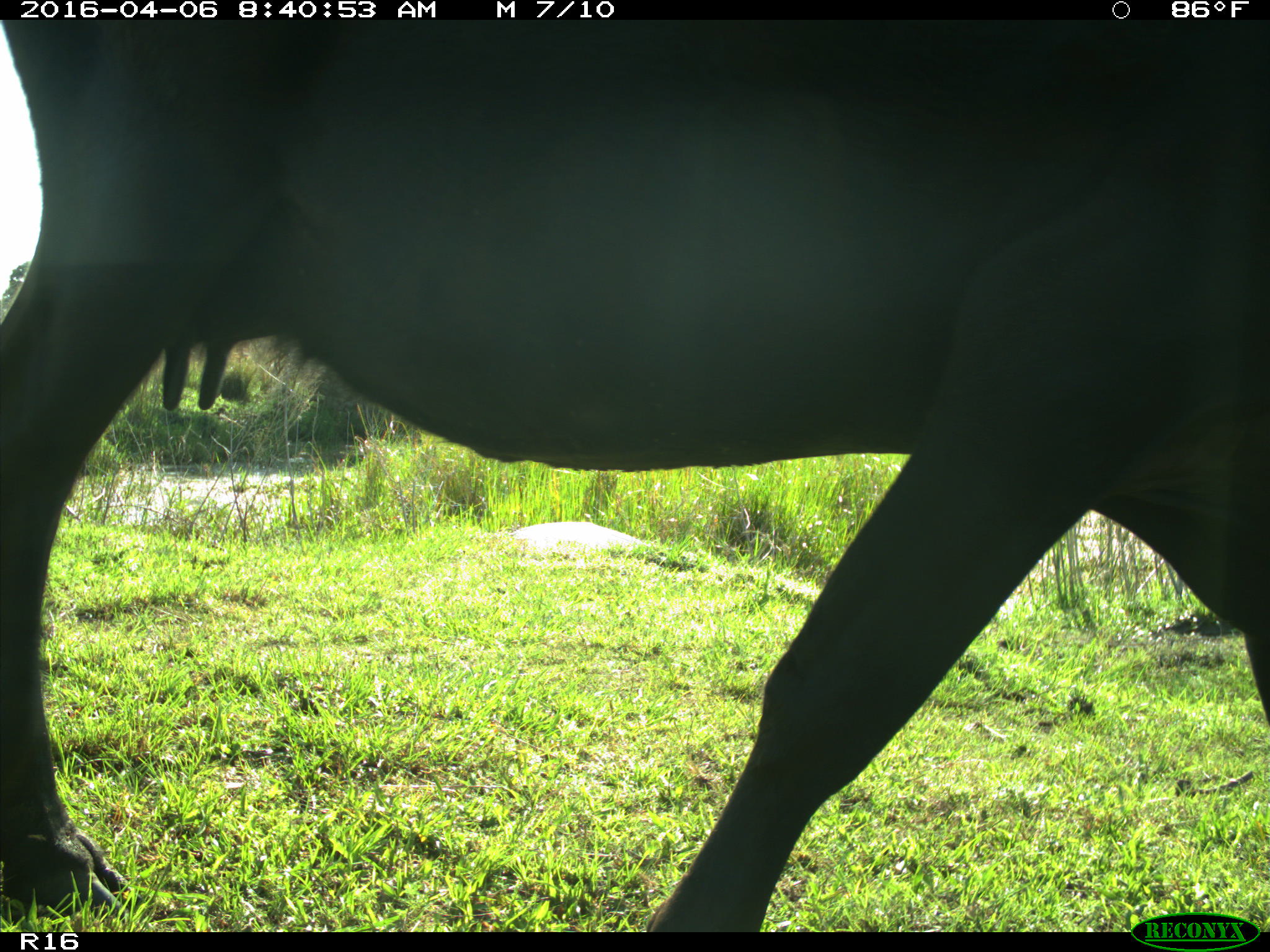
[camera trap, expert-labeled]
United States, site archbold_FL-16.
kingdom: Animalia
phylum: Chordata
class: Mammalia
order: Artiodactyla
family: Bovidae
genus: Bos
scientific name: Bos taurus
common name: domestic cow